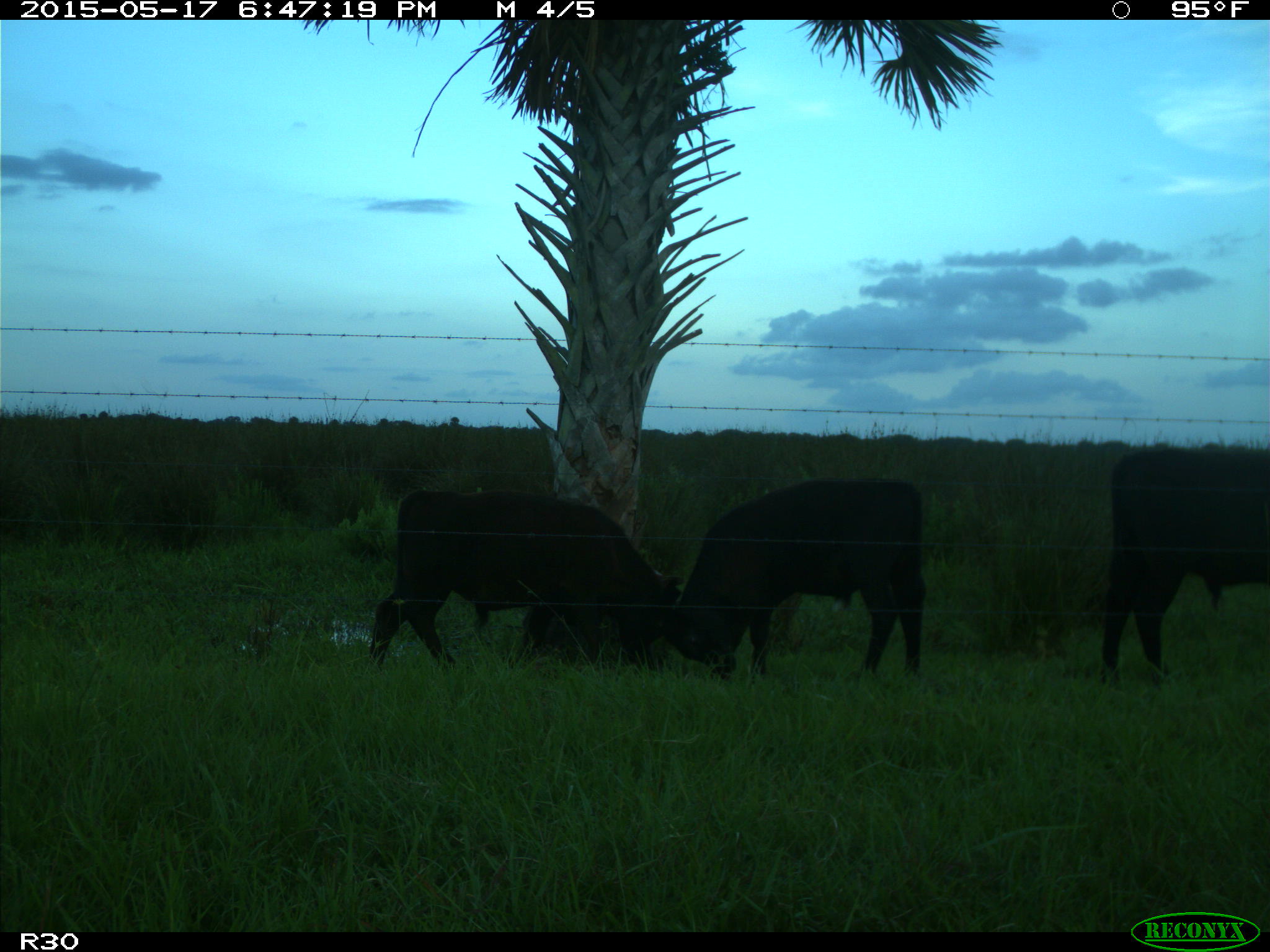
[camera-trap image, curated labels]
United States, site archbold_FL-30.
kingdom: Animalia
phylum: Chordata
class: Mammalia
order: Artiodactyla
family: Bovidae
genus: Bos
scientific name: Bos taurus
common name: domestic cow